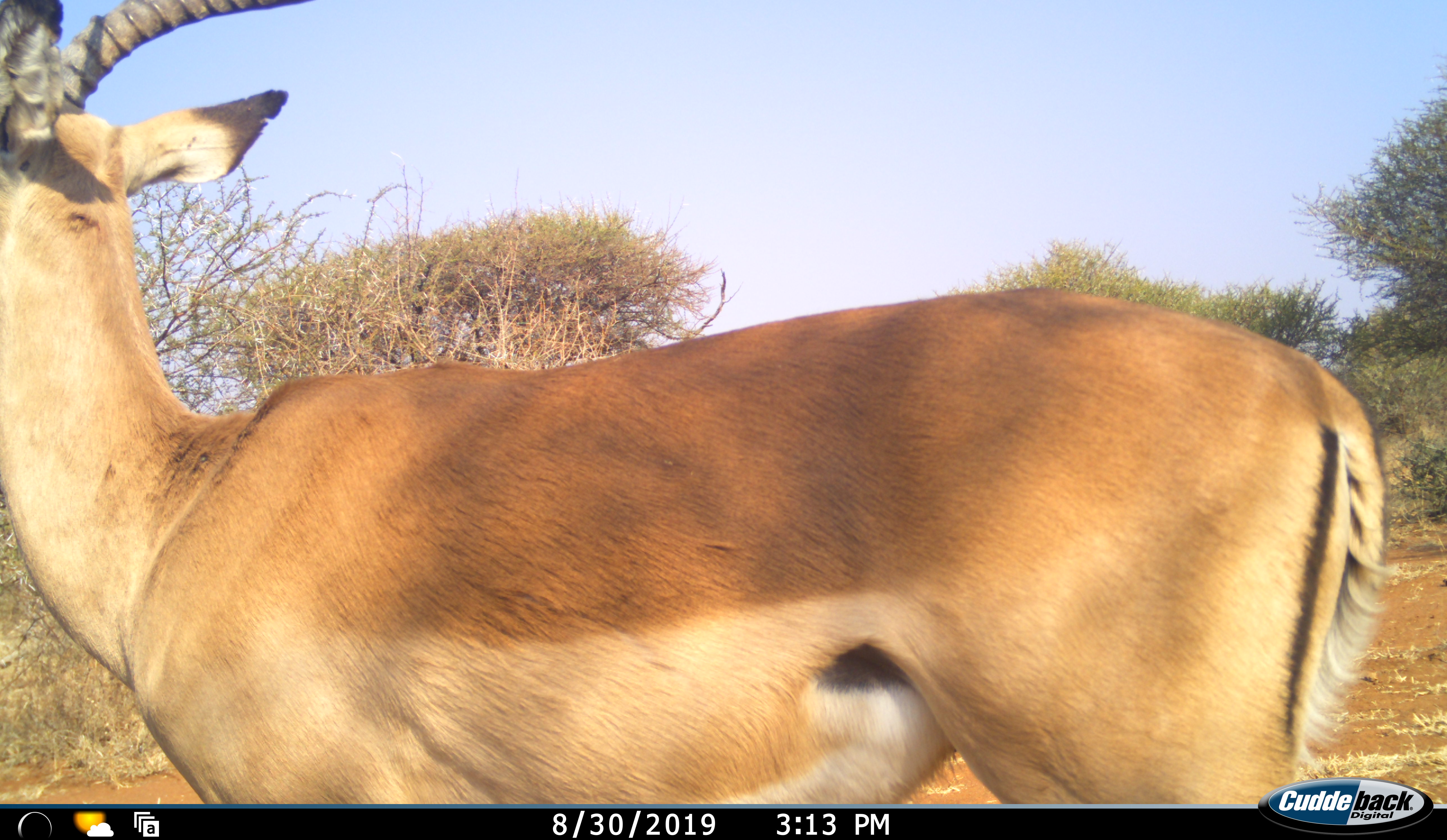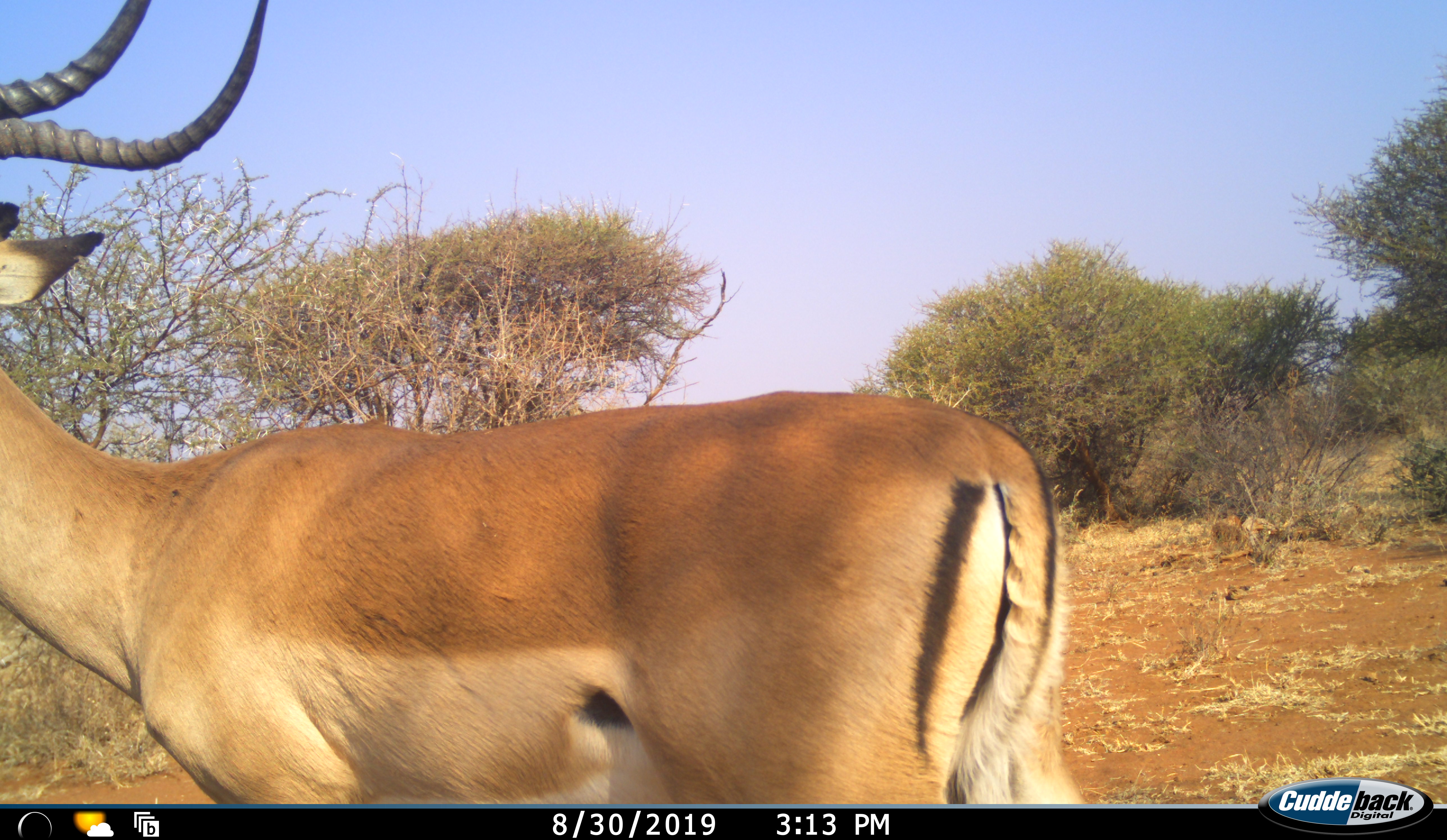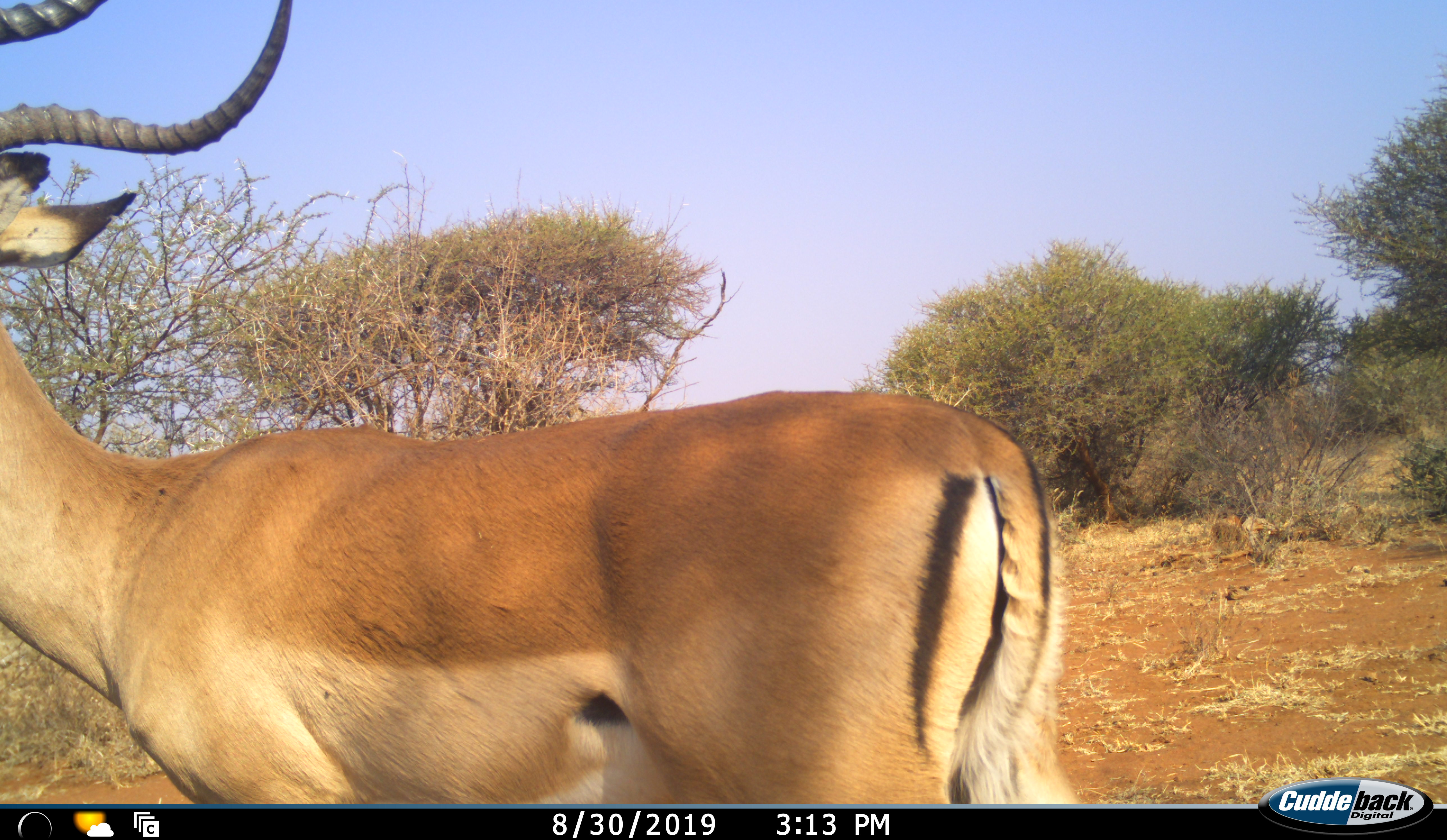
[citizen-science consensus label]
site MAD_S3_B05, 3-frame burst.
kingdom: Animalia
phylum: Chordata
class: Mammalia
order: Artiodactyla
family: Bovidae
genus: Aepyceros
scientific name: Aepyceros melampus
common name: impala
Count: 1.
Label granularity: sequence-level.